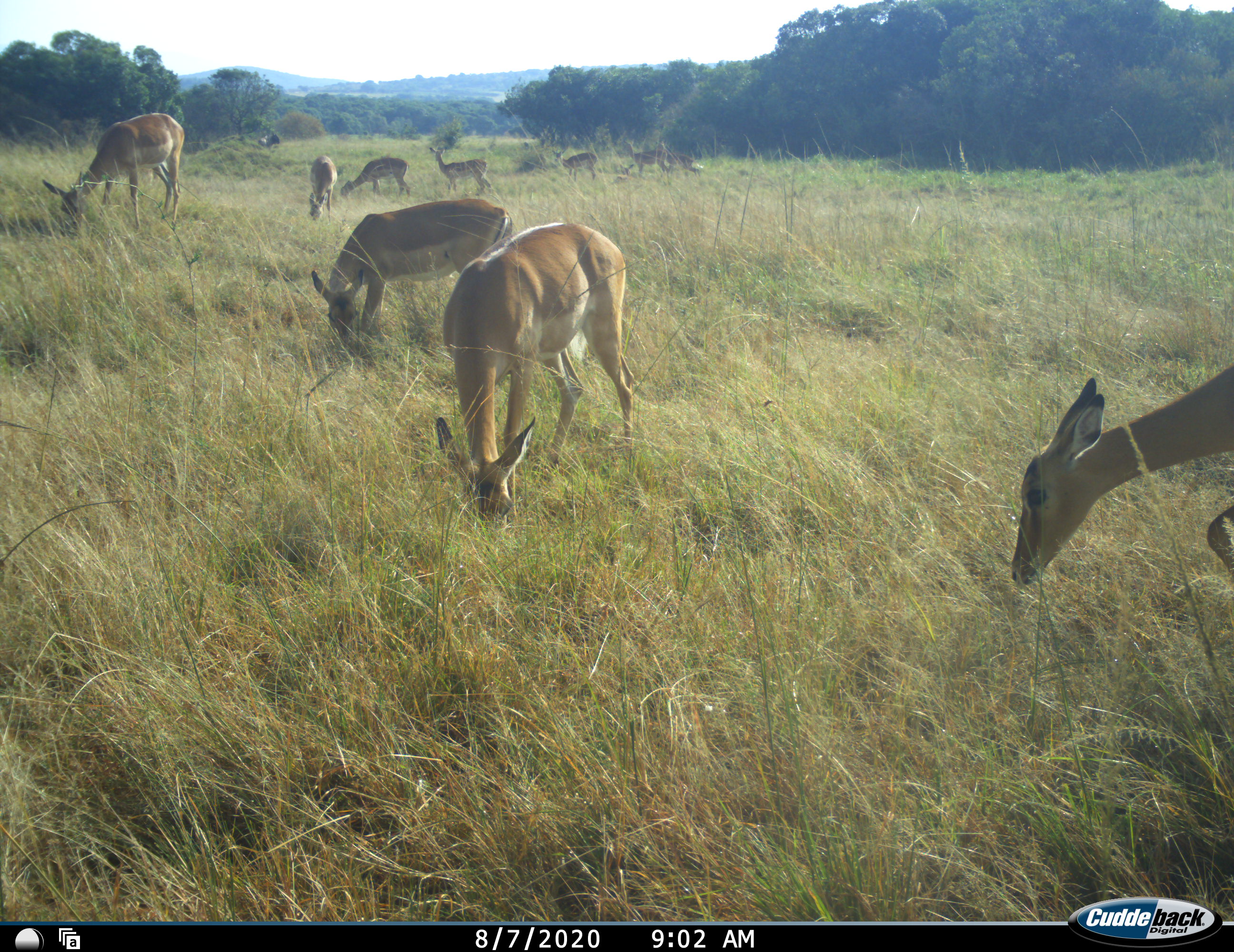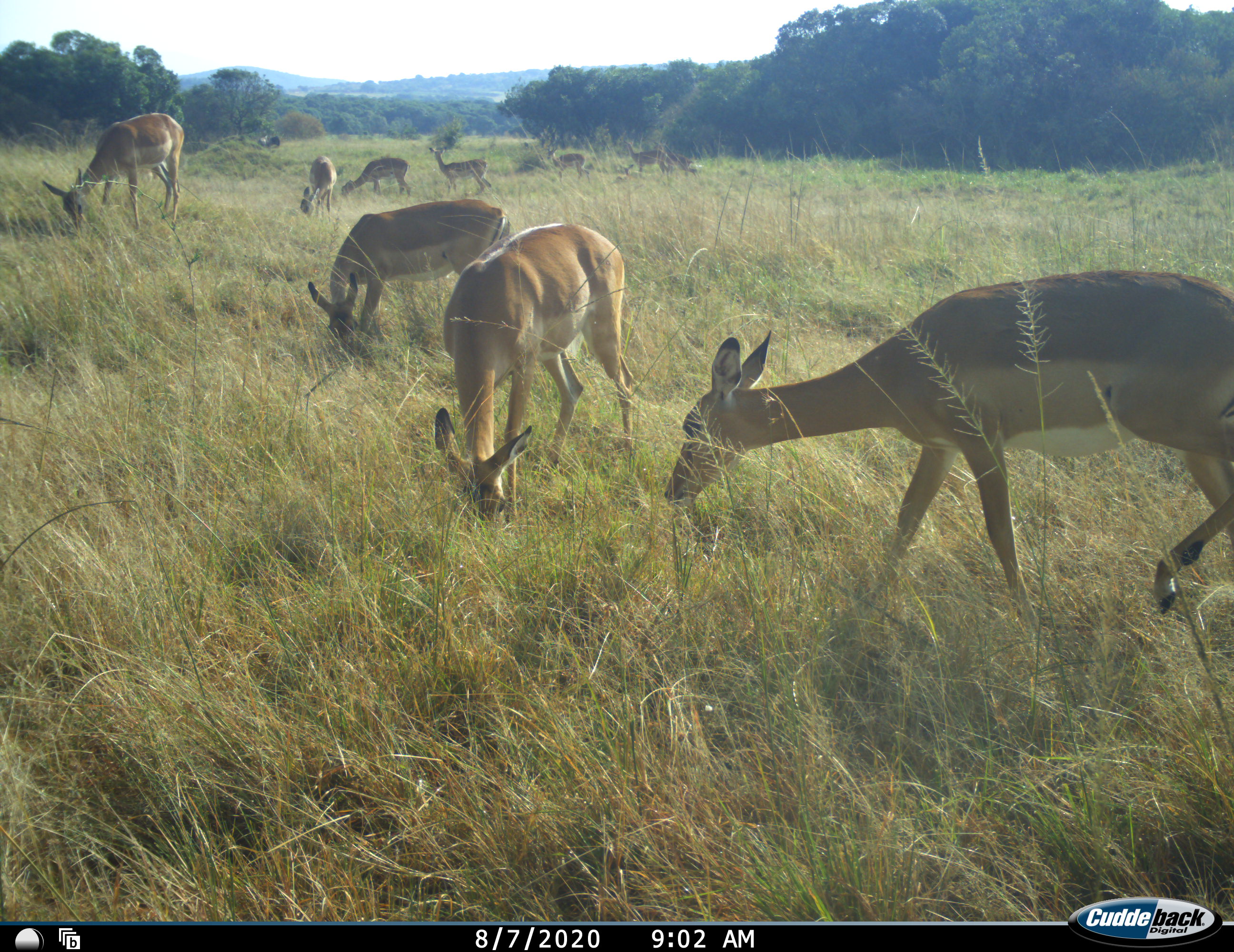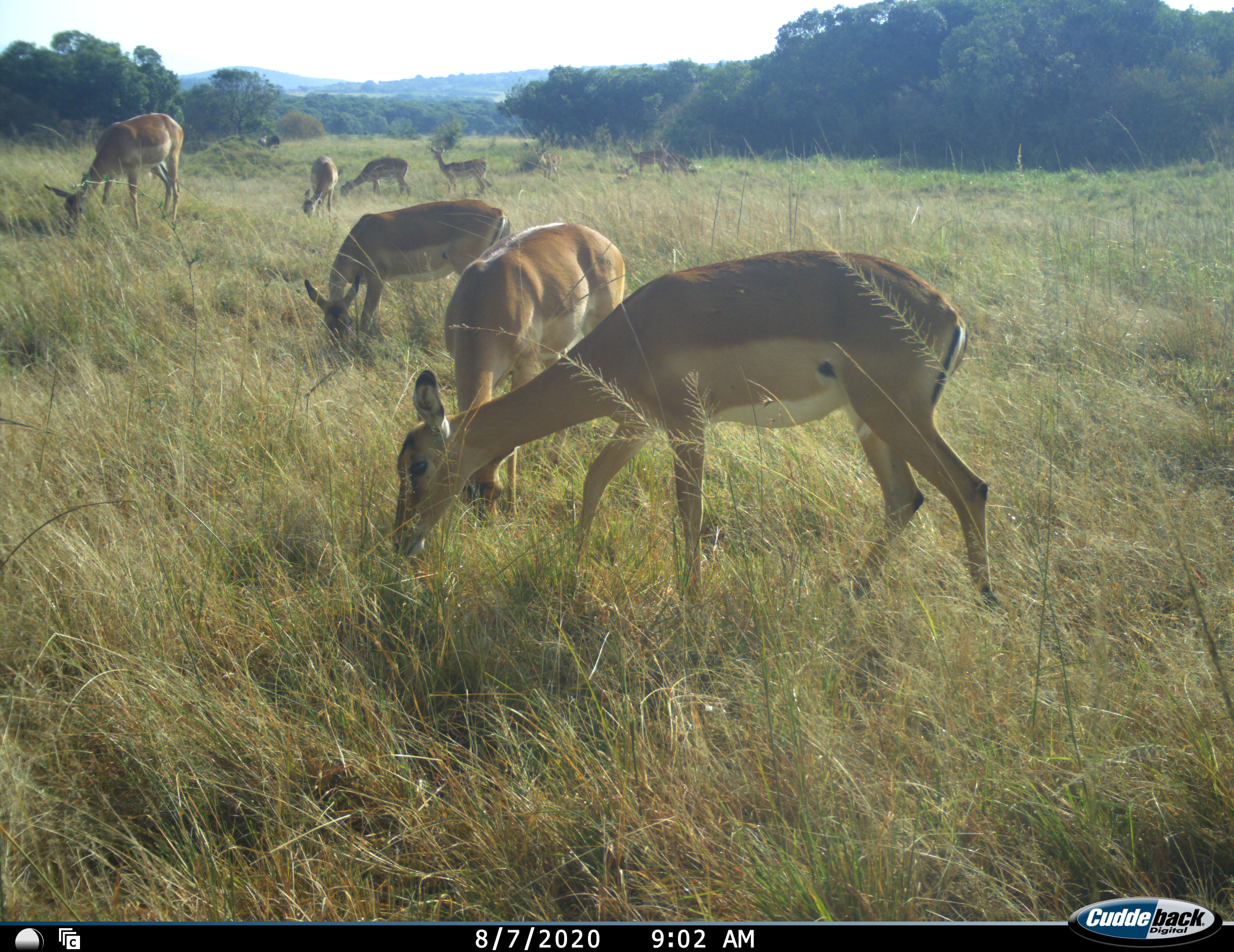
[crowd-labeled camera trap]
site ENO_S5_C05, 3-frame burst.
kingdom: Animalia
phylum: Chordata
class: Mammalia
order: Artiodactyla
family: Bovidae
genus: Aepyceros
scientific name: Aepyceros melampus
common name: impala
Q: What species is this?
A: Impala (Aepyceros melampus).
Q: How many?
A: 10.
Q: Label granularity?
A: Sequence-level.